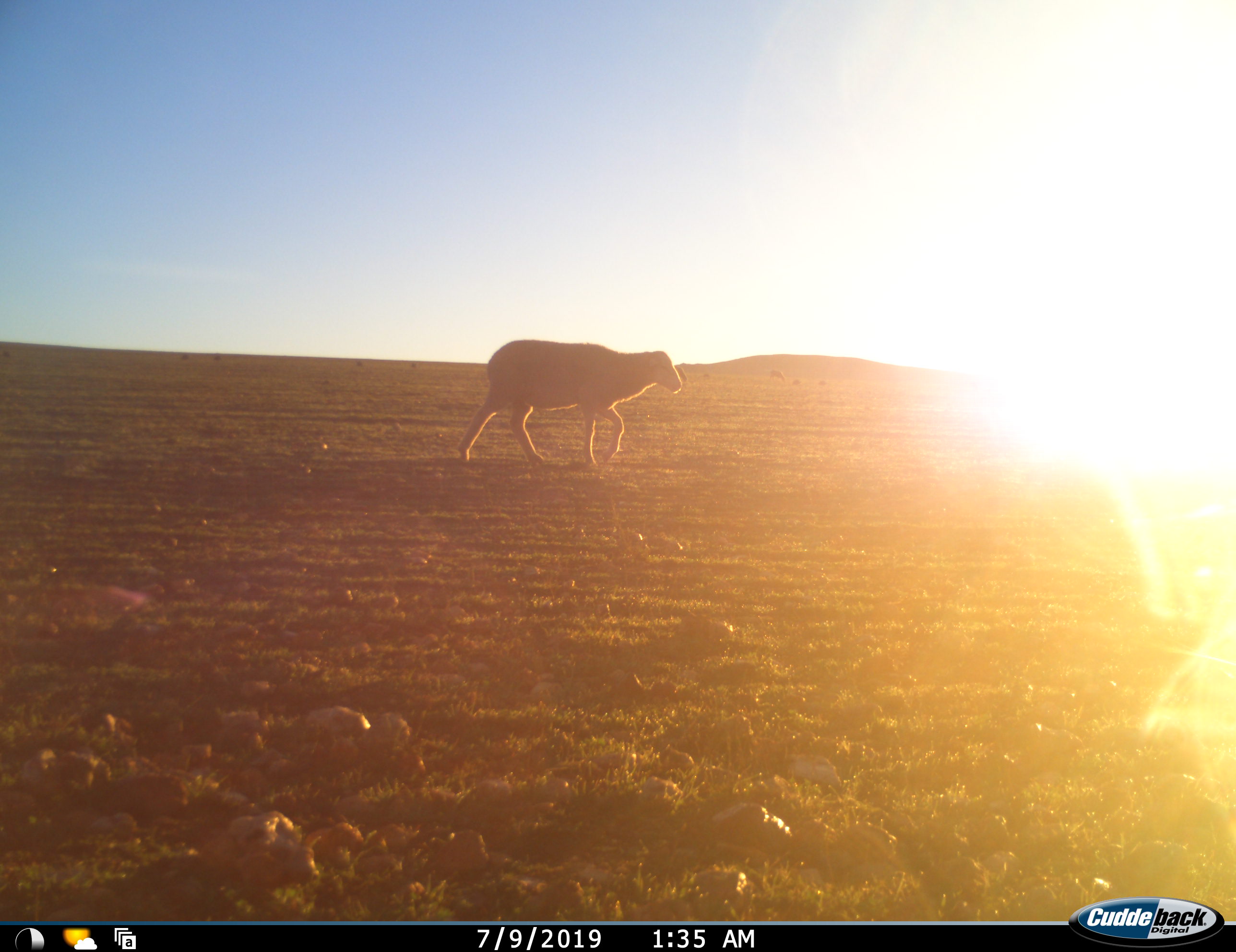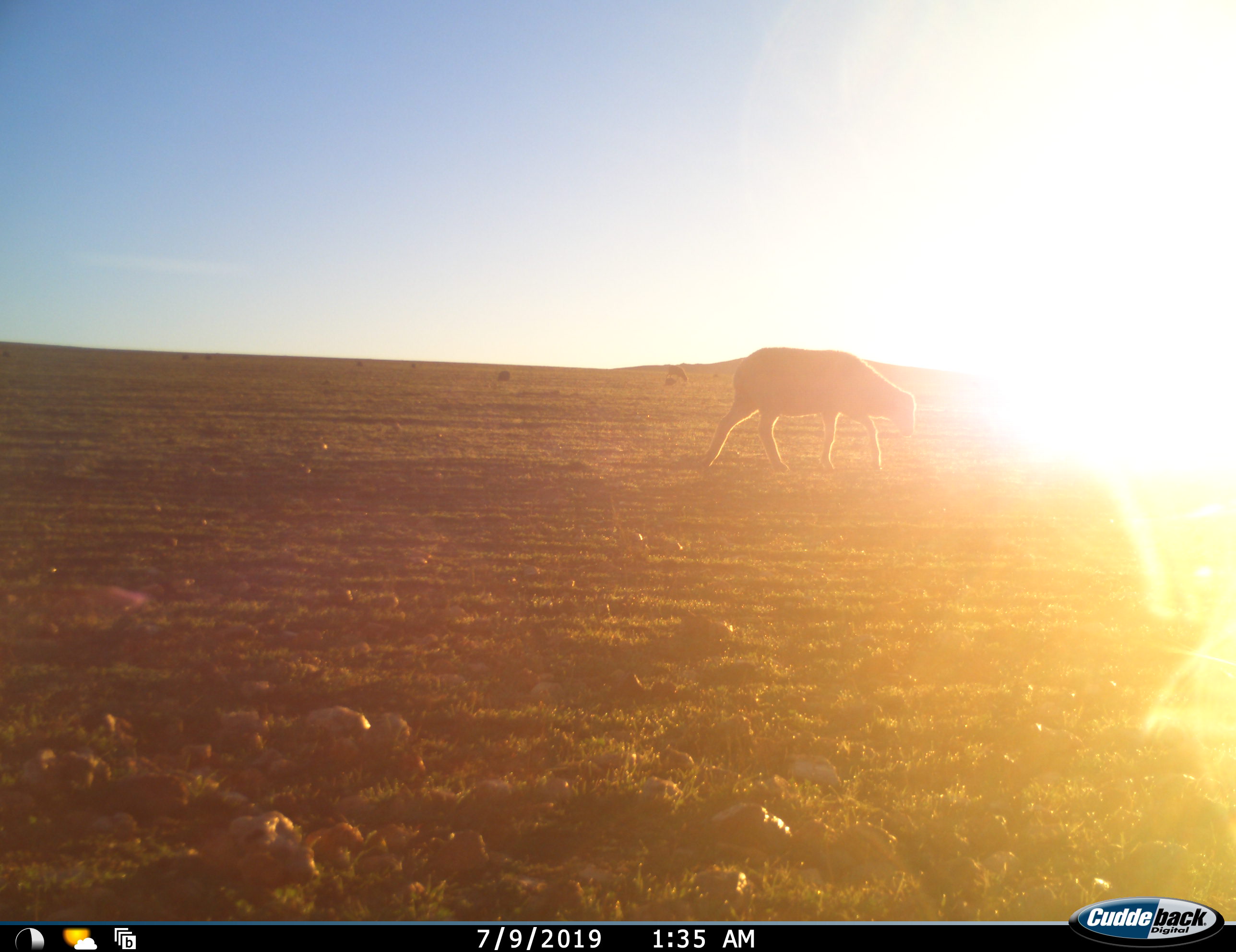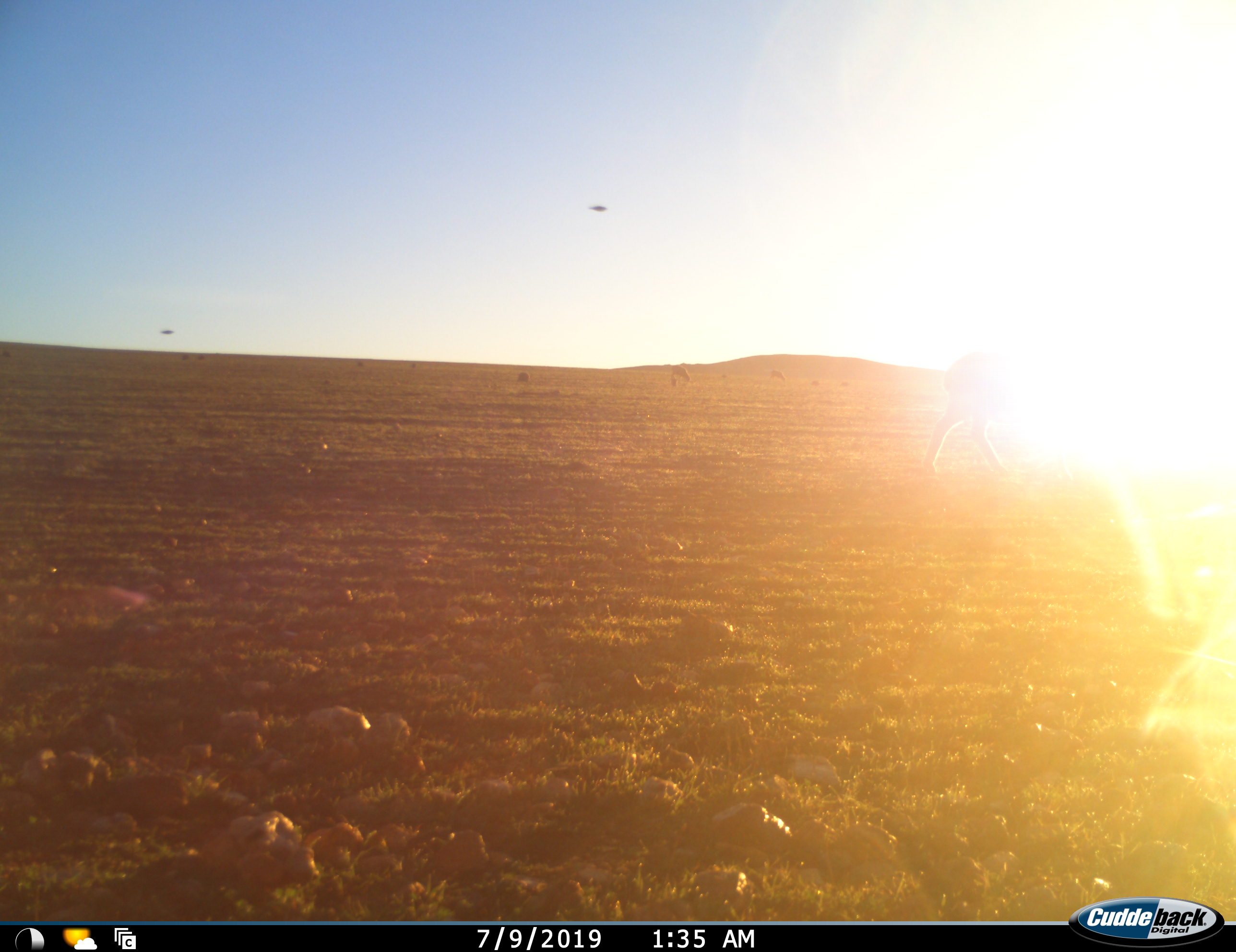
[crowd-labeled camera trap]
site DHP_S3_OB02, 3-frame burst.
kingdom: Animalia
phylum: Chordata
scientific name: Vertebrata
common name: domestic animal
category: domesticanimal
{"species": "domesticanimal (domestic animal) (Vertebrata)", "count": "3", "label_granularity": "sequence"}